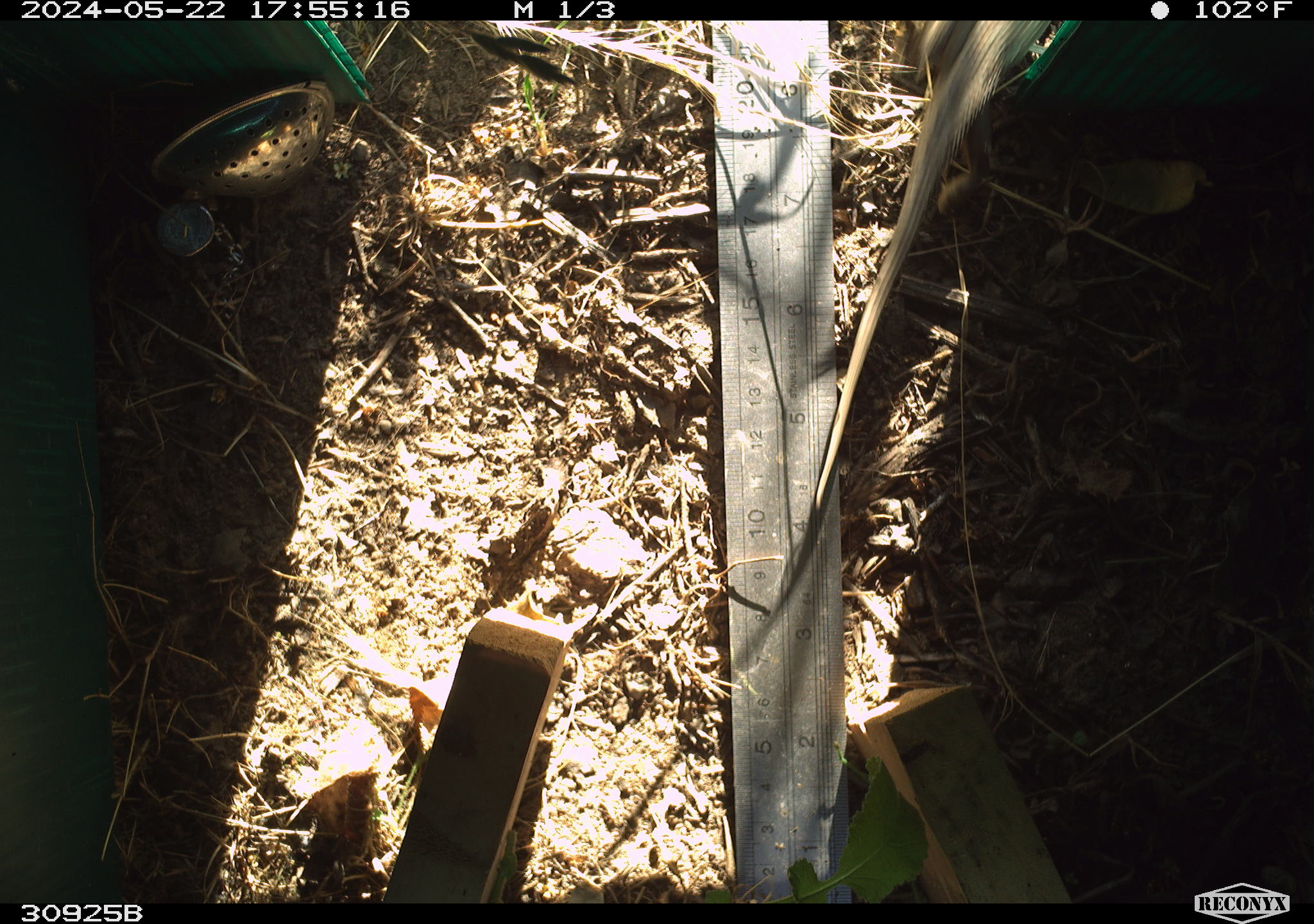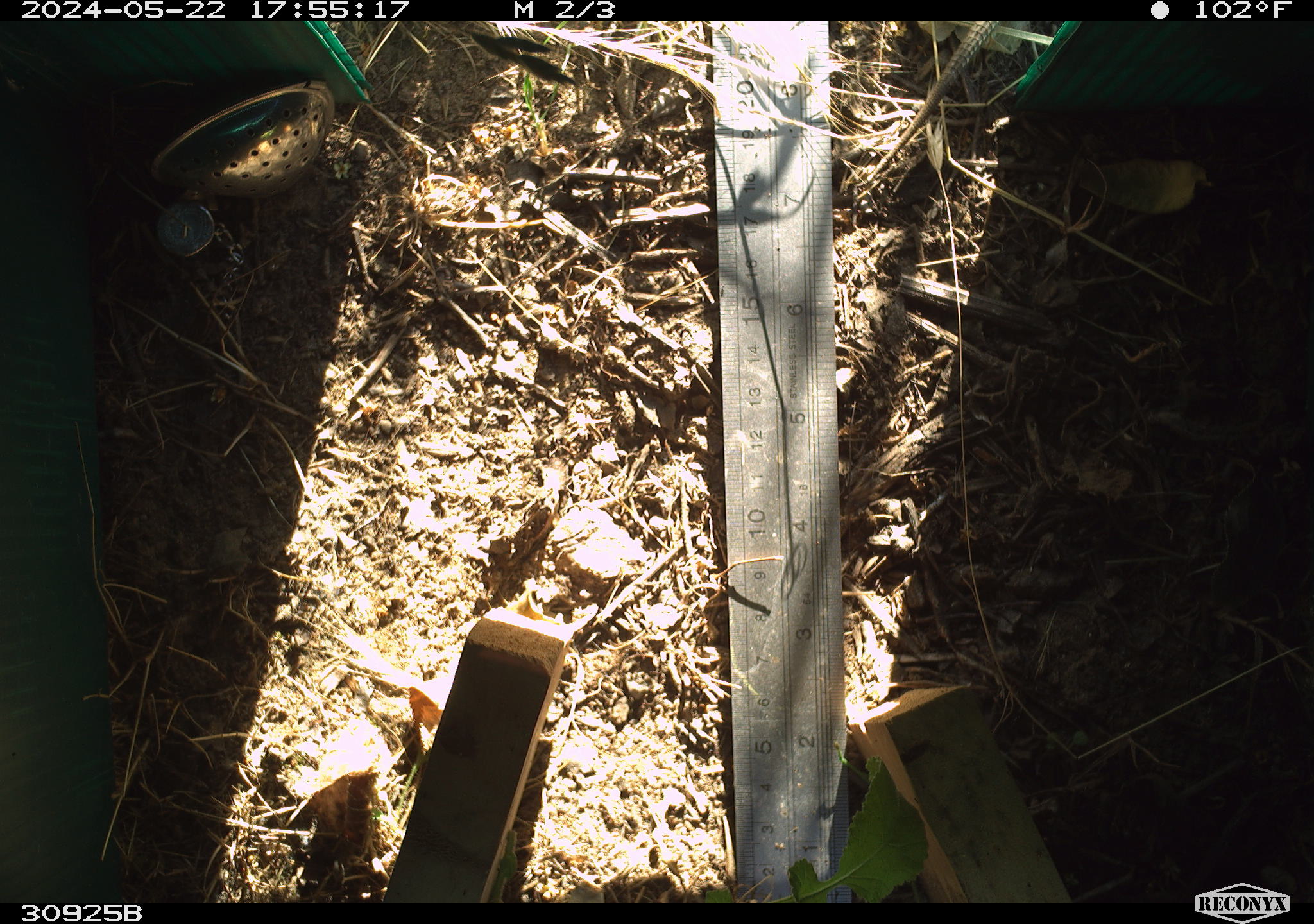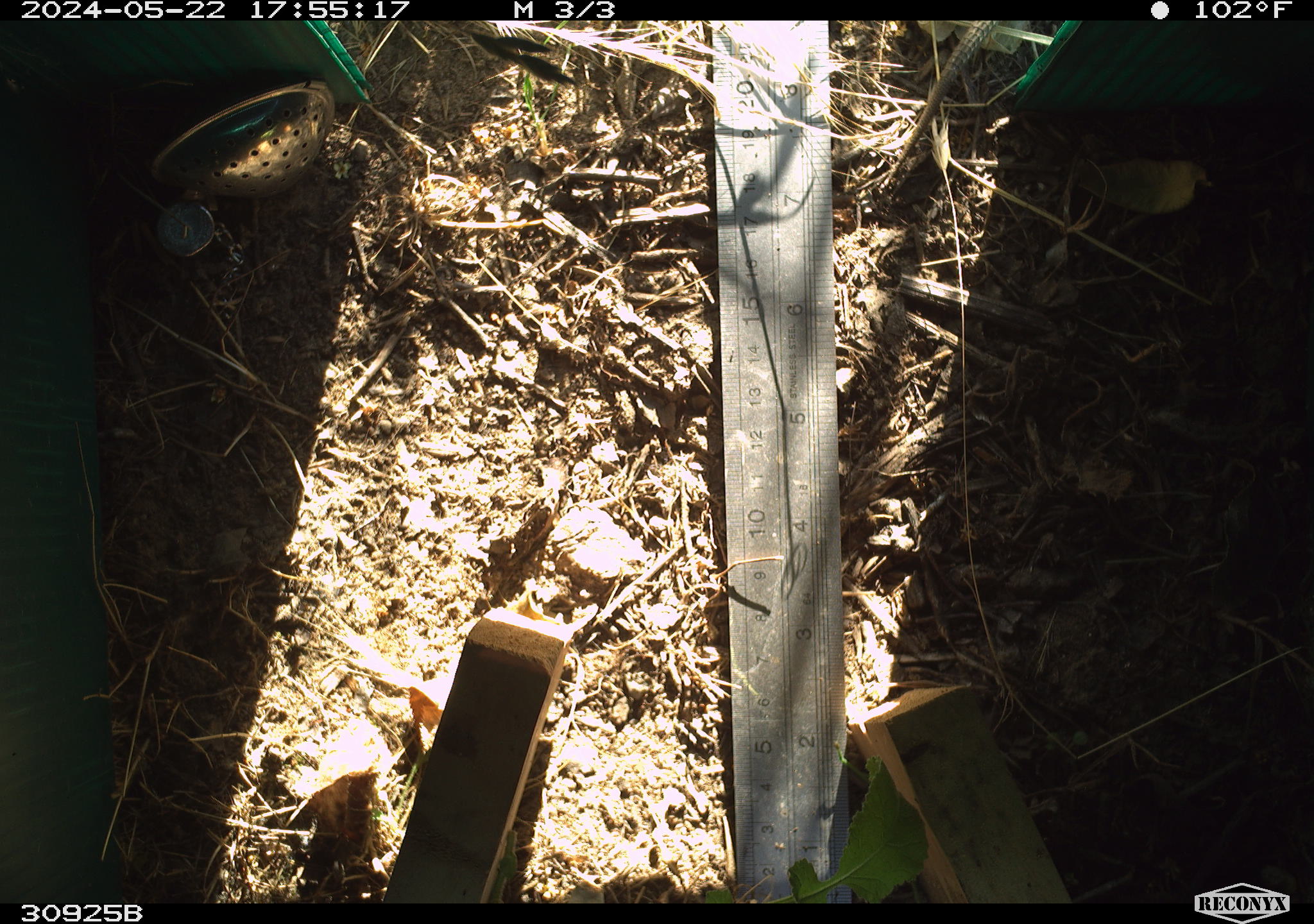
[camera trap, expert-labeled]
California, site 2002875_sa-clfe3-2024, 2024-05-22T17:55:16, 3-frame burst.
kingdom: Animalia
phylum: Chordata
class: Reptilia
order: Squamata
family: Phrynosomatidae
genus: Sceloporus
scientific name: Sceloporus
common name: spiny lizards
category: sceloporus species